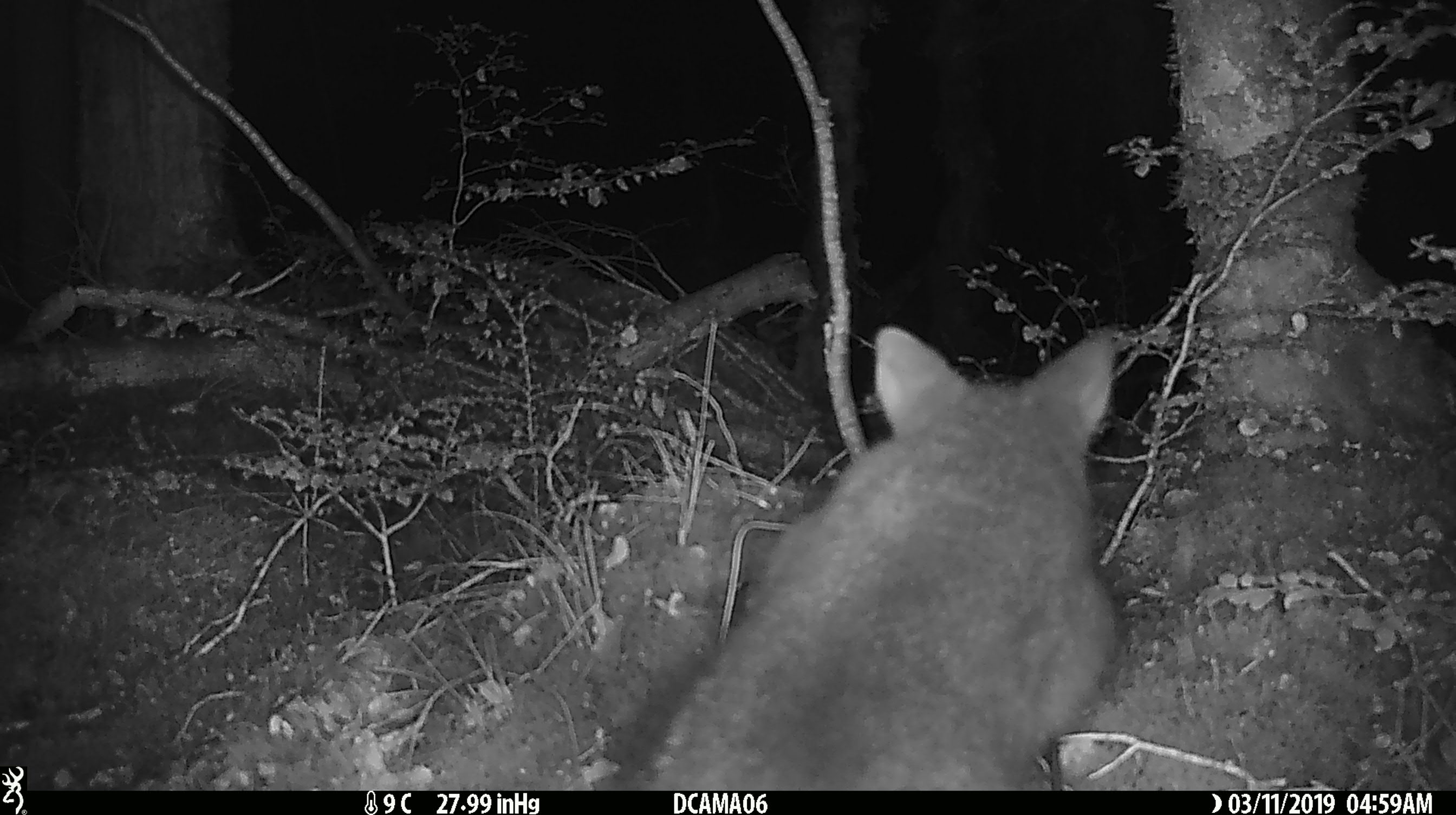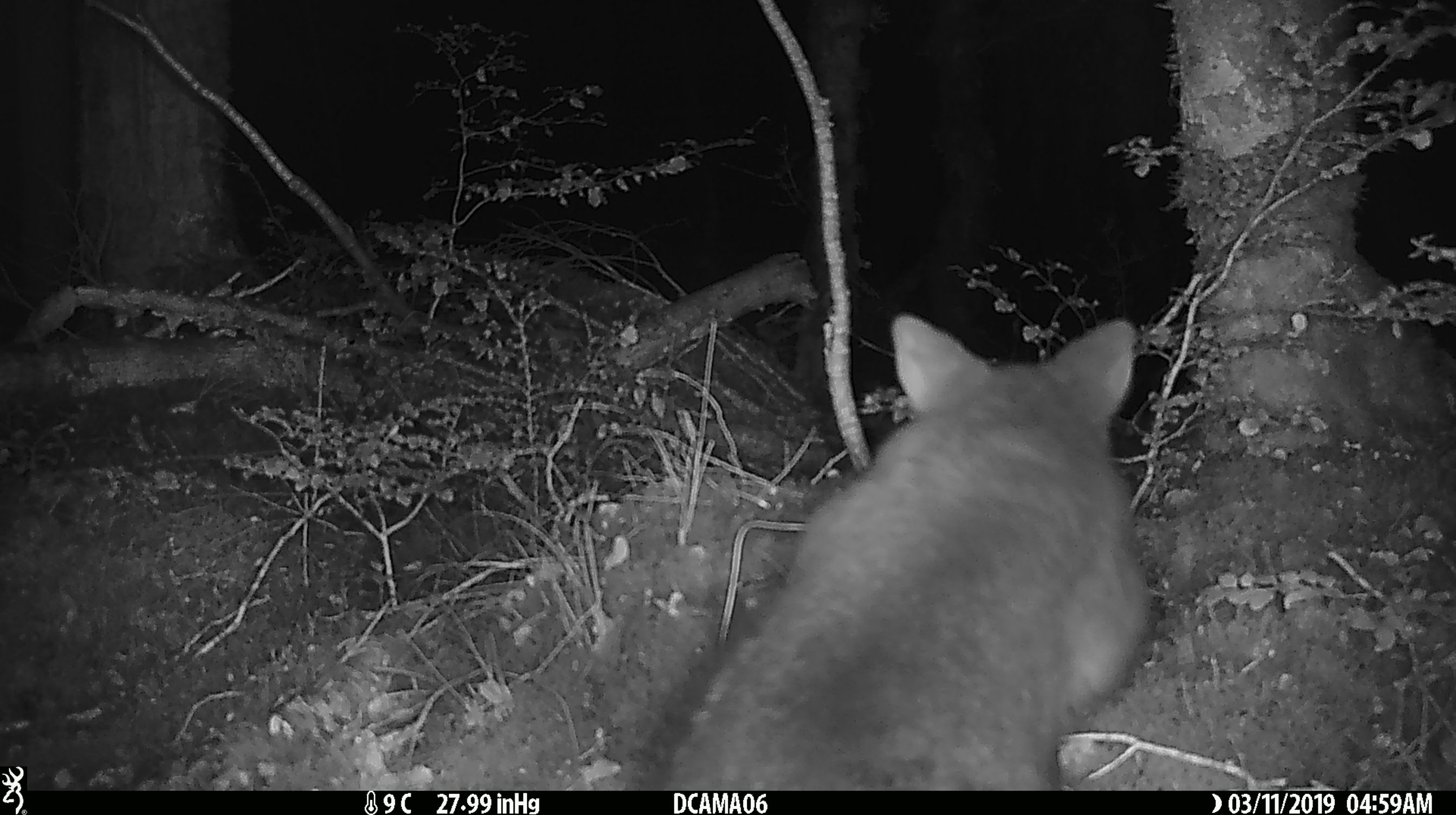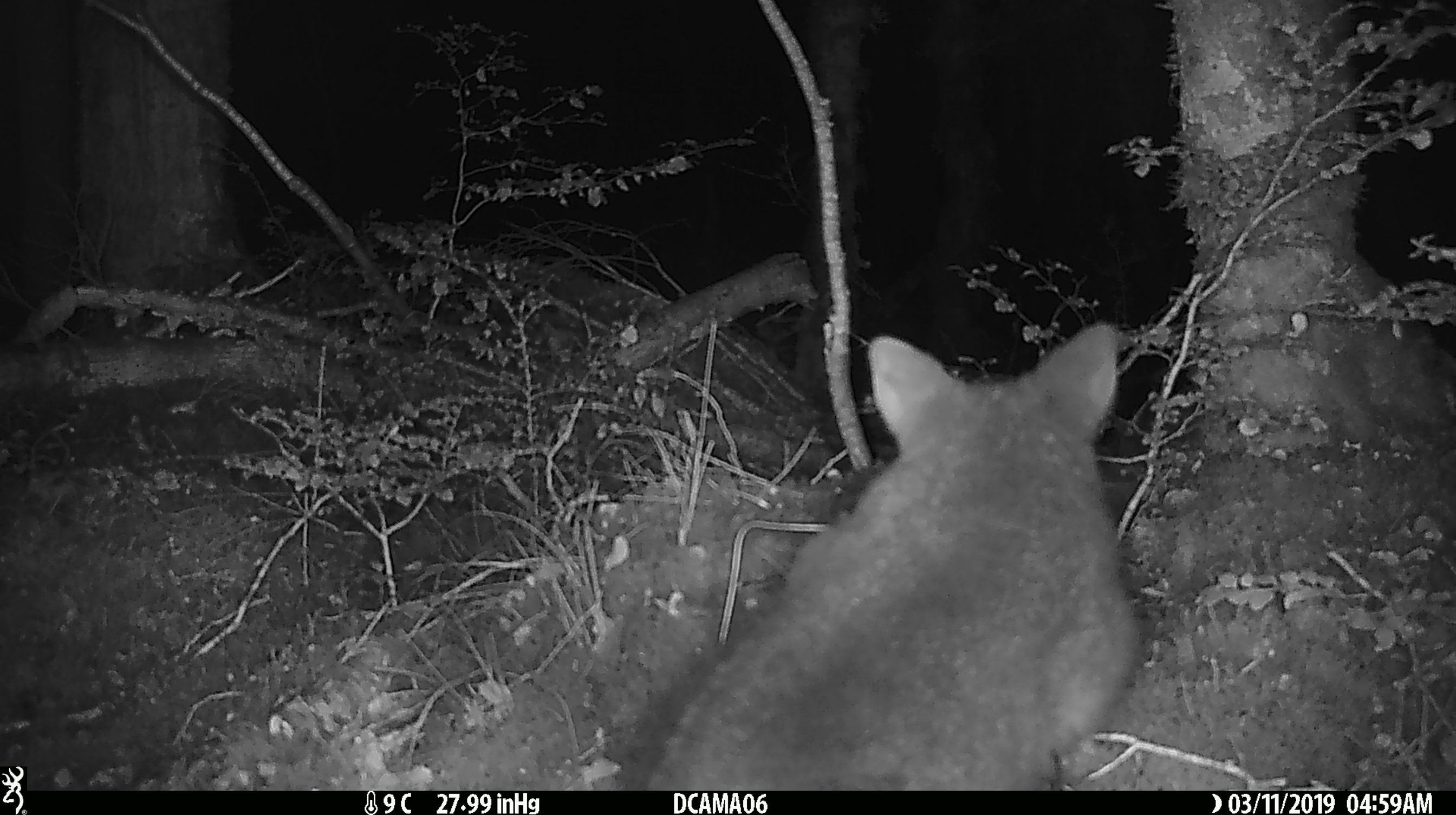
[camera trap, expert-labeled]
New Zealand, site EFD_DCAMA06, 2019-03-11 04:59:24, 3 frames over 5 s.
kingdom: Animalia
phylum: Chordata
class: Mammalia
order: Diprotodontia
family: Phalangeridae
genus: Trichosurus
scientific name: Trichosurus vulpecula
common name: common brushtail possum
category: possum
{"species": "possum (common brushtail possum) (Trichosurus vulpecula)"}